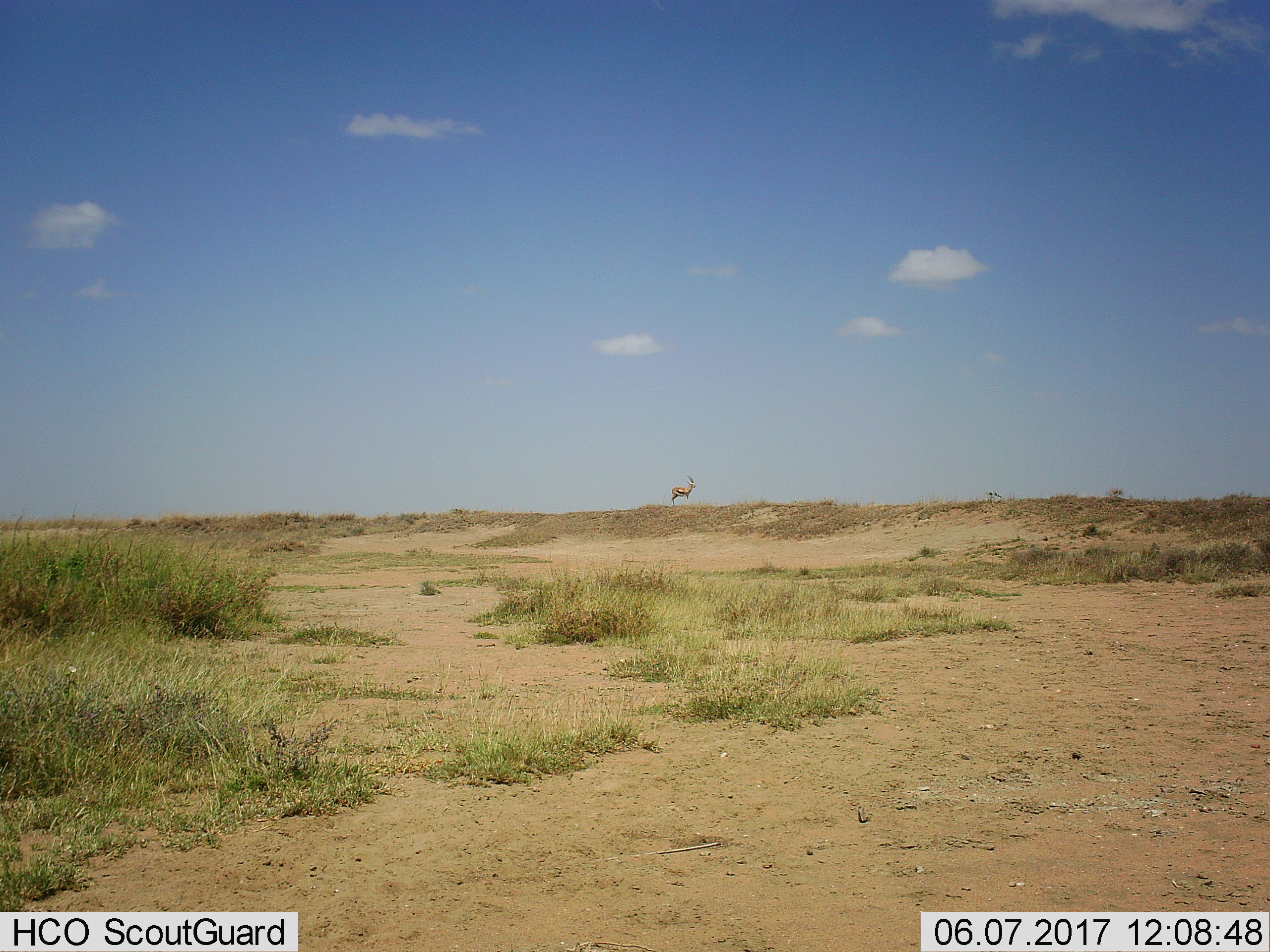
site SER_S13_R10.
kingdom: Animalia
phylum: Chordata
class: Mammalia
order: Artiodactyla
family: Bovidae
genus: Eudorcas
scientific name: Eudorcas thomsonii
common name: thomson's gazelle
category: gazellethomsons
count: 1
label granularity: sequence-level